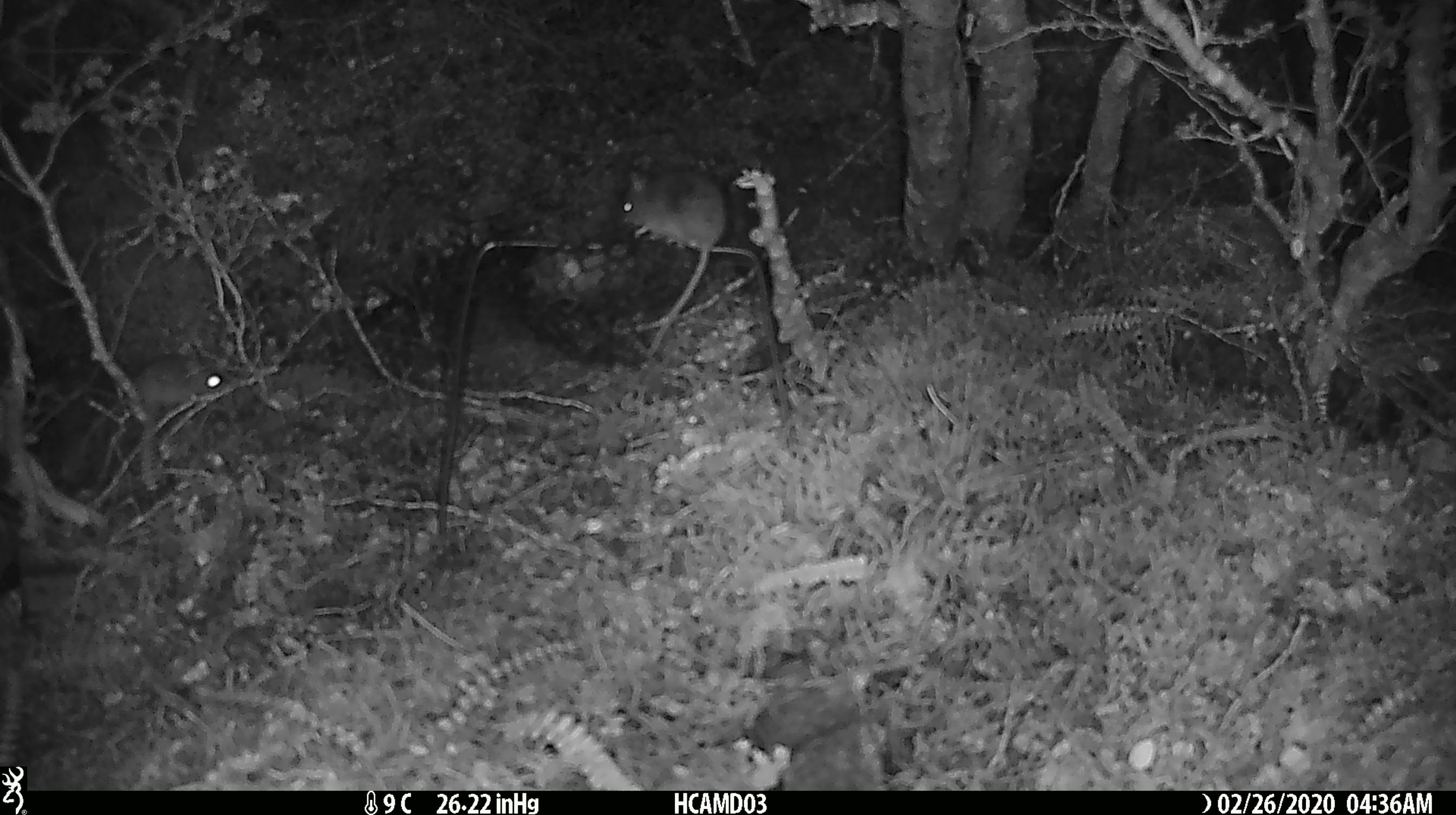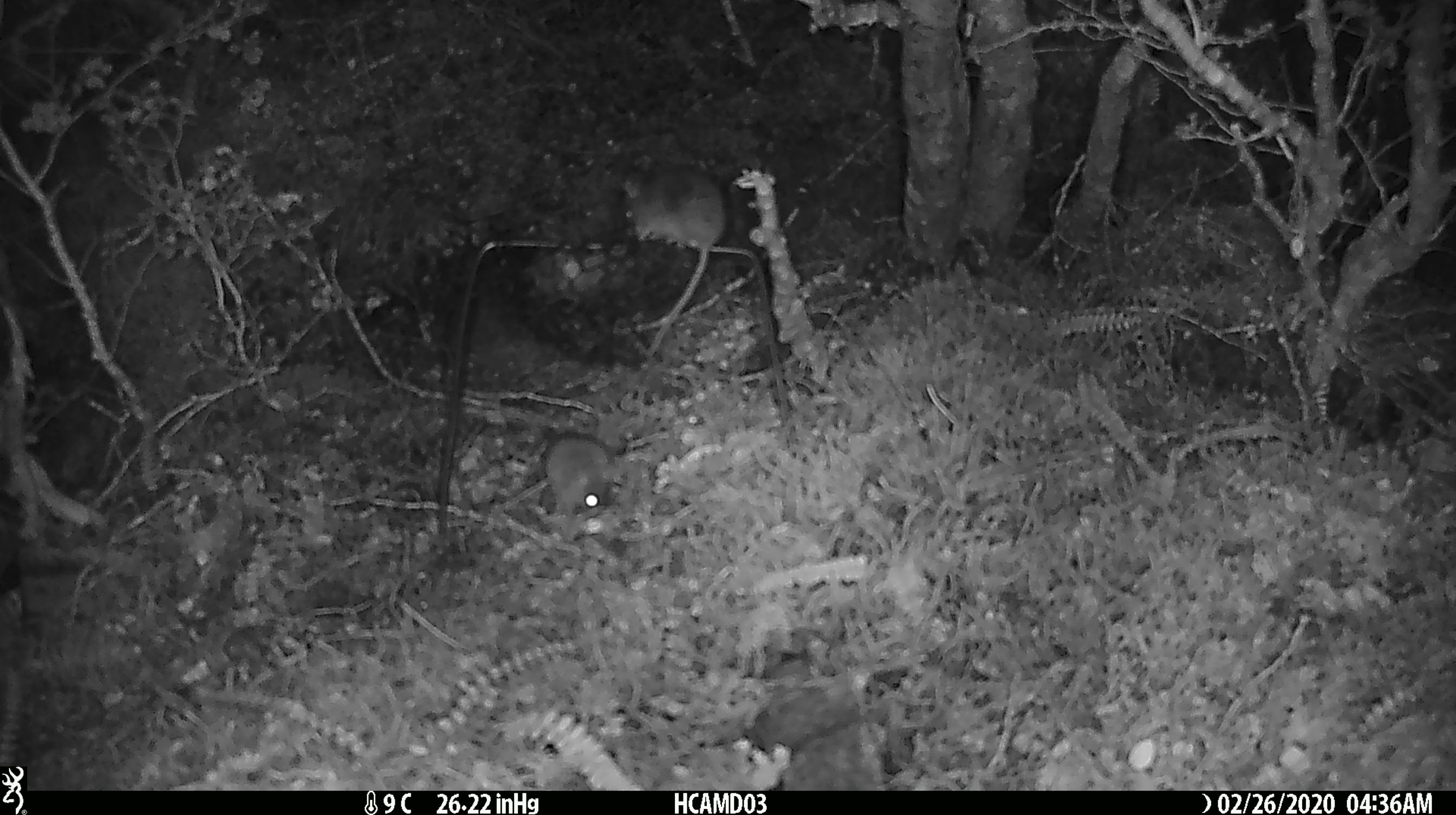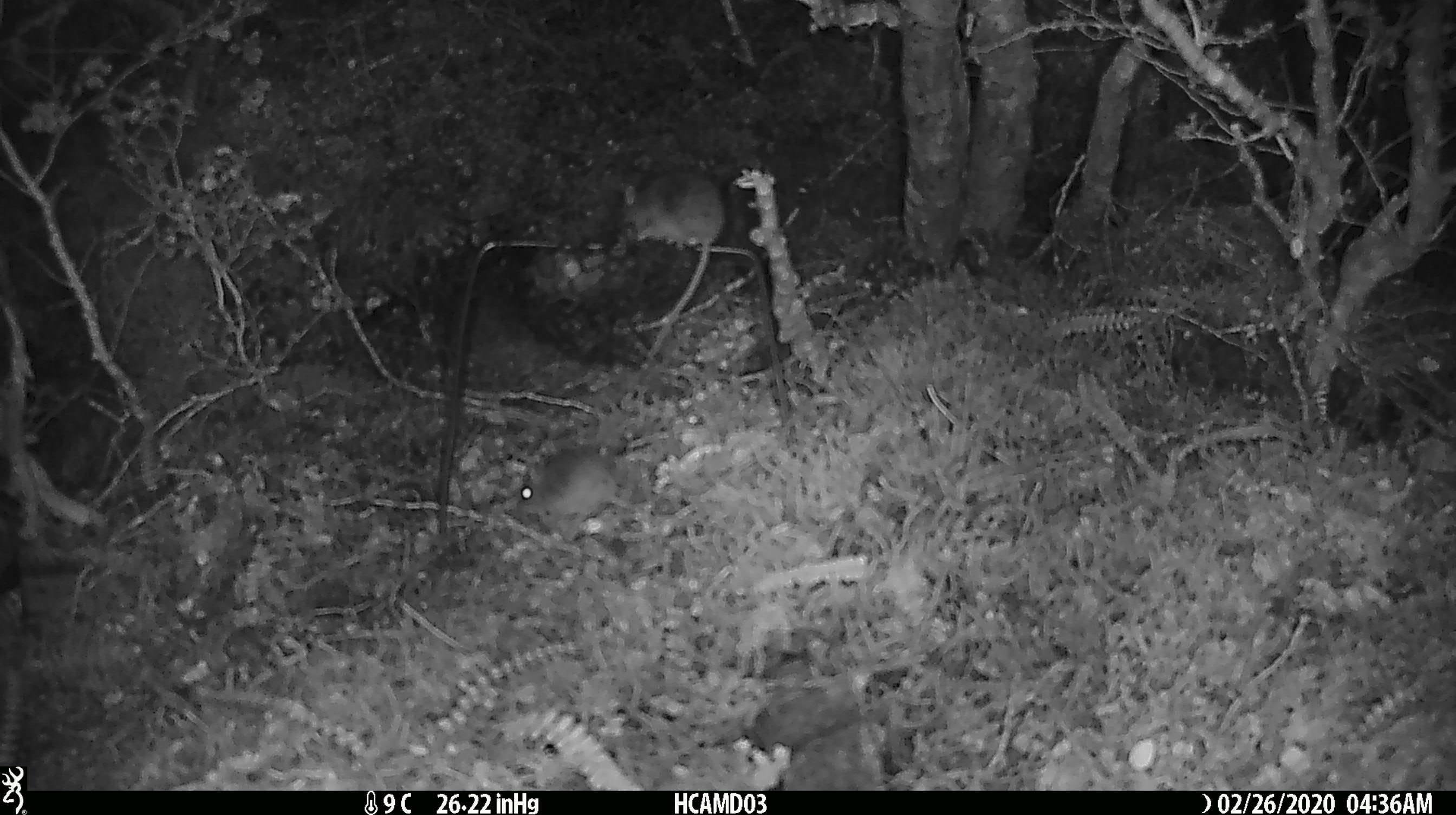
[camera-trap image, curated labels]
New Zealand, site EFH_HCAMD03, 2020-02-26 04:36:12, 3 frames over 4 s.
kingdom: Animalia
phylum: Chordata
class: Mammalia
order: Rodentia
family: Muridae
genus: Mus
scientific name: Mus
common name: mouse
Mouse (Mus).